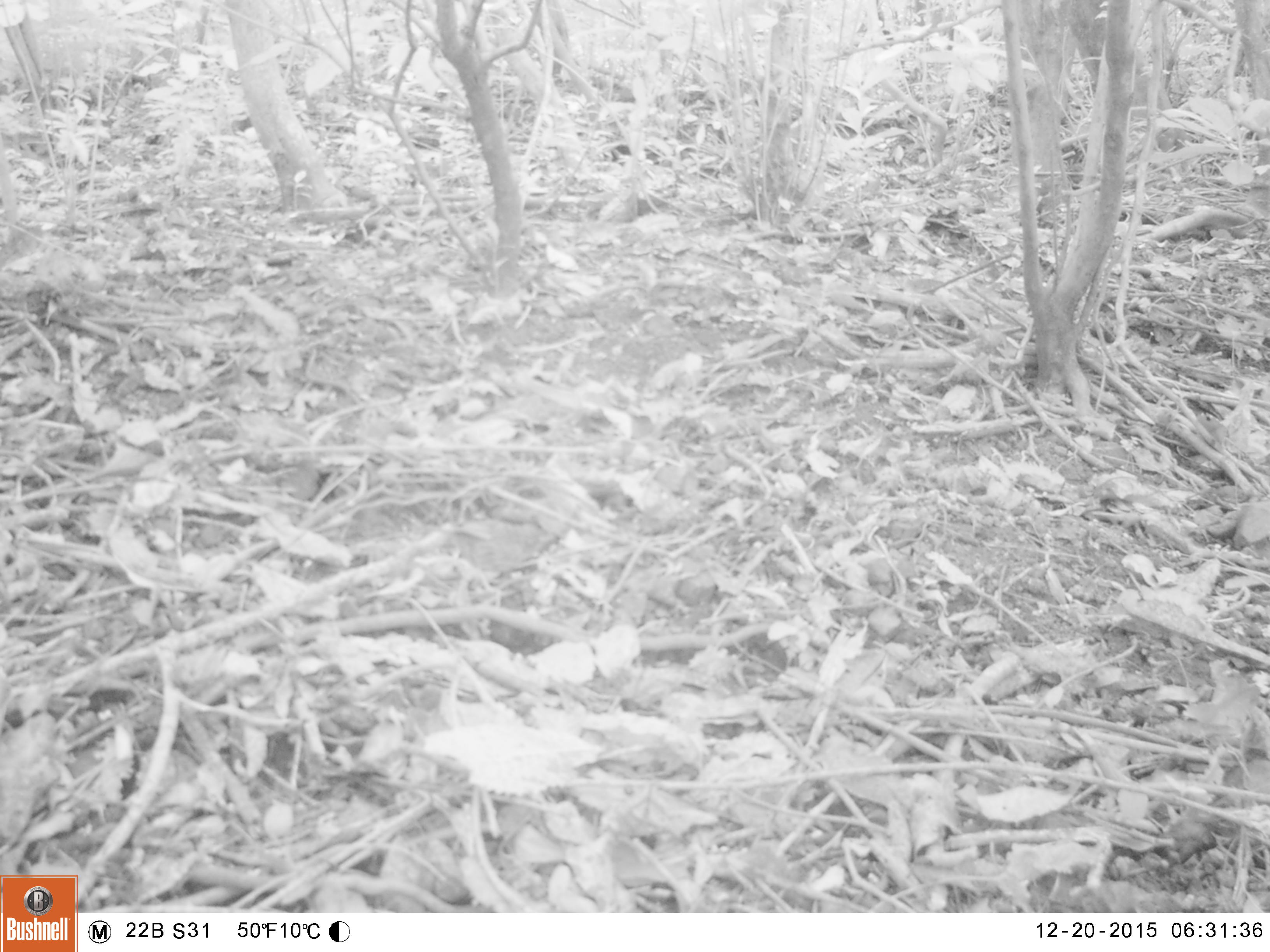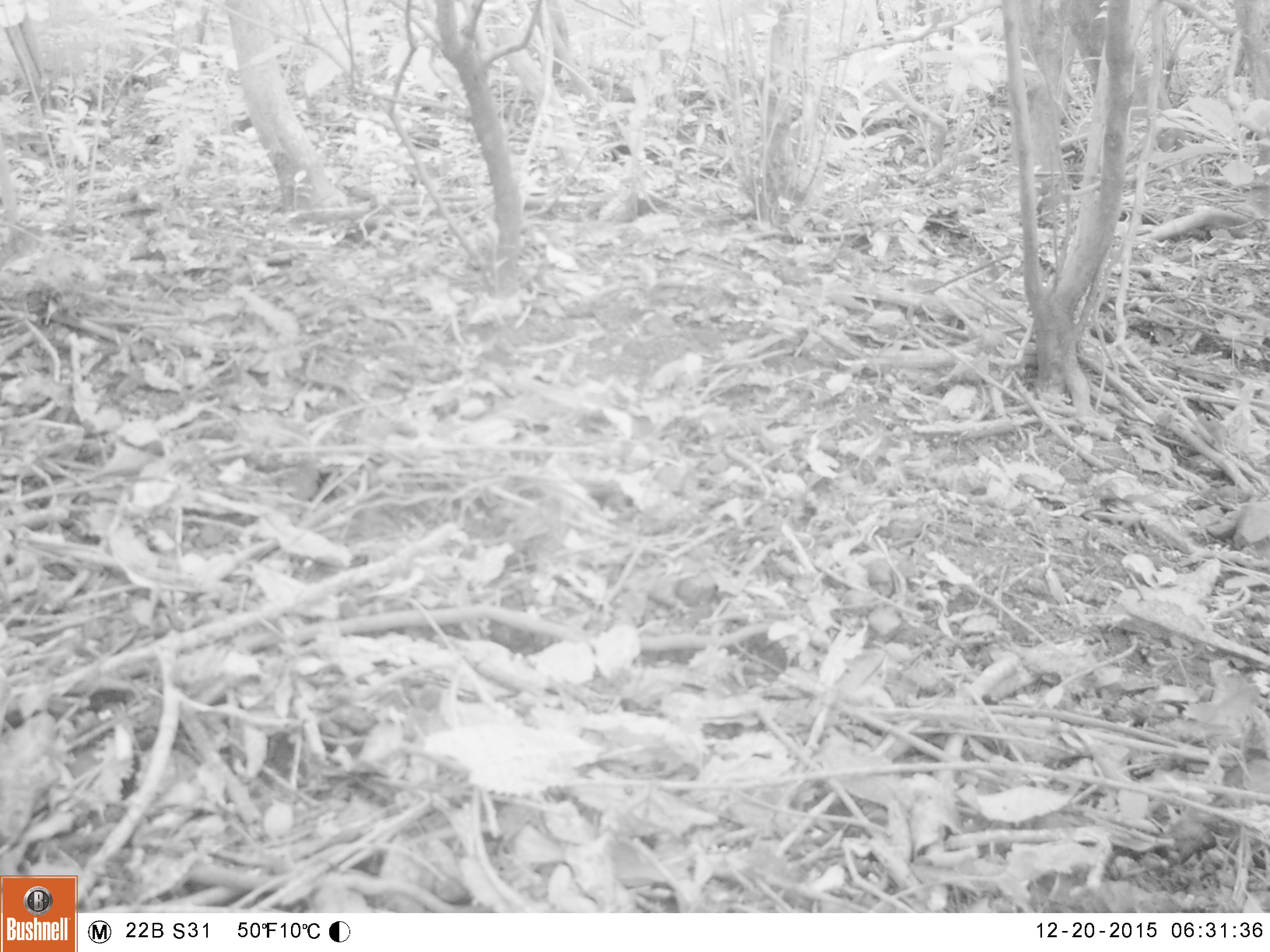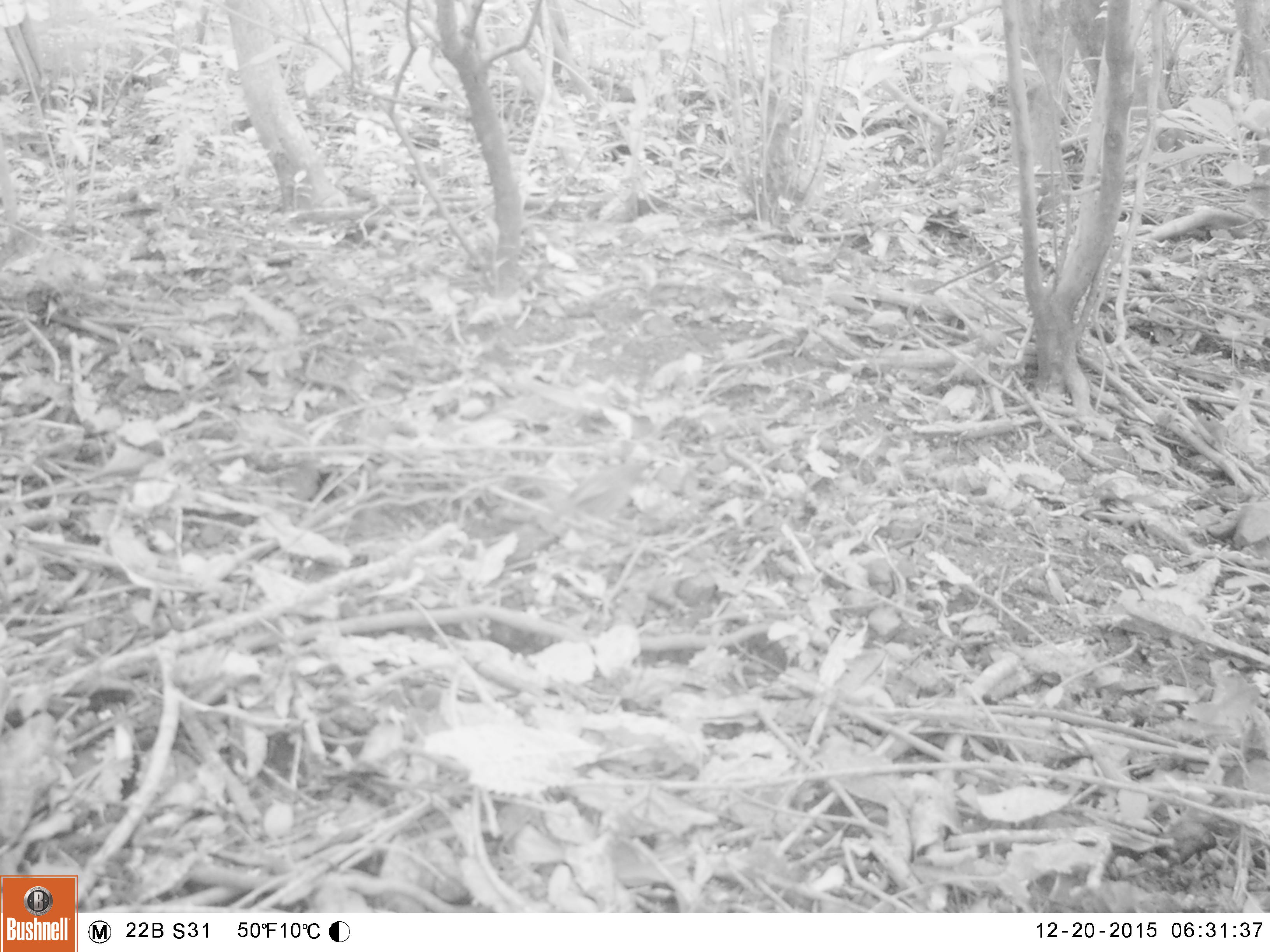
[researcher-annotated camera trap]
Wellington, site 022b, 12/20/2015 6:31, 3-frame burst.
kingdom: Animalia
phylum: Chordata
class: Aves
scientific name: Aves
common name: bird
Bird (Aves).